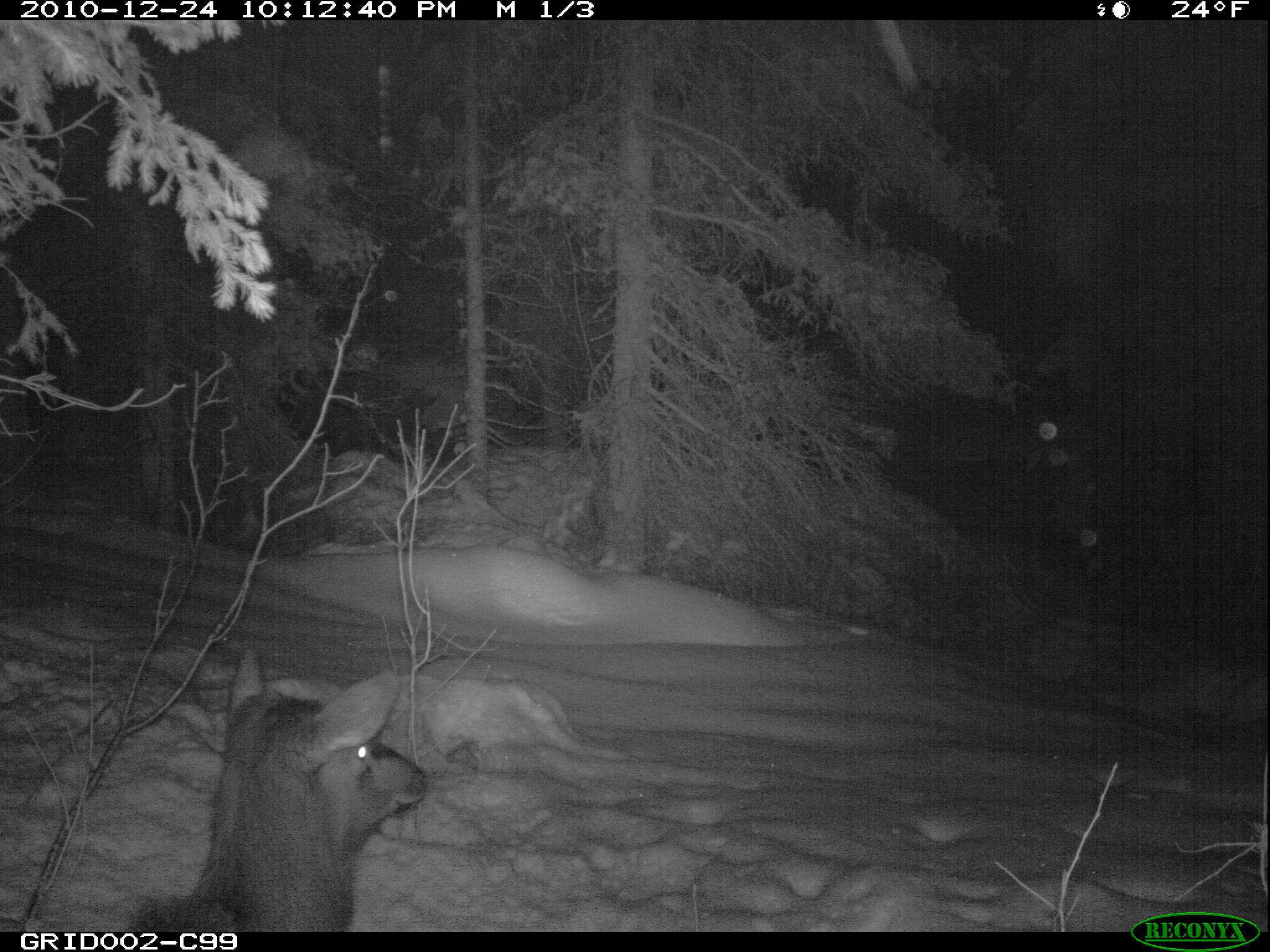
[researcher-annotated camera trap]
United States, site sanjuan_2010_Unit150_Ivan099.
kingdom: Animalia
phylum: Chordata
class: Mammalia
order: Artiodactyla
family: Cervidae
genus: Cervus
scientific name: Cervus elaphus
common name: red deer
Cervus elaphus (red deer).